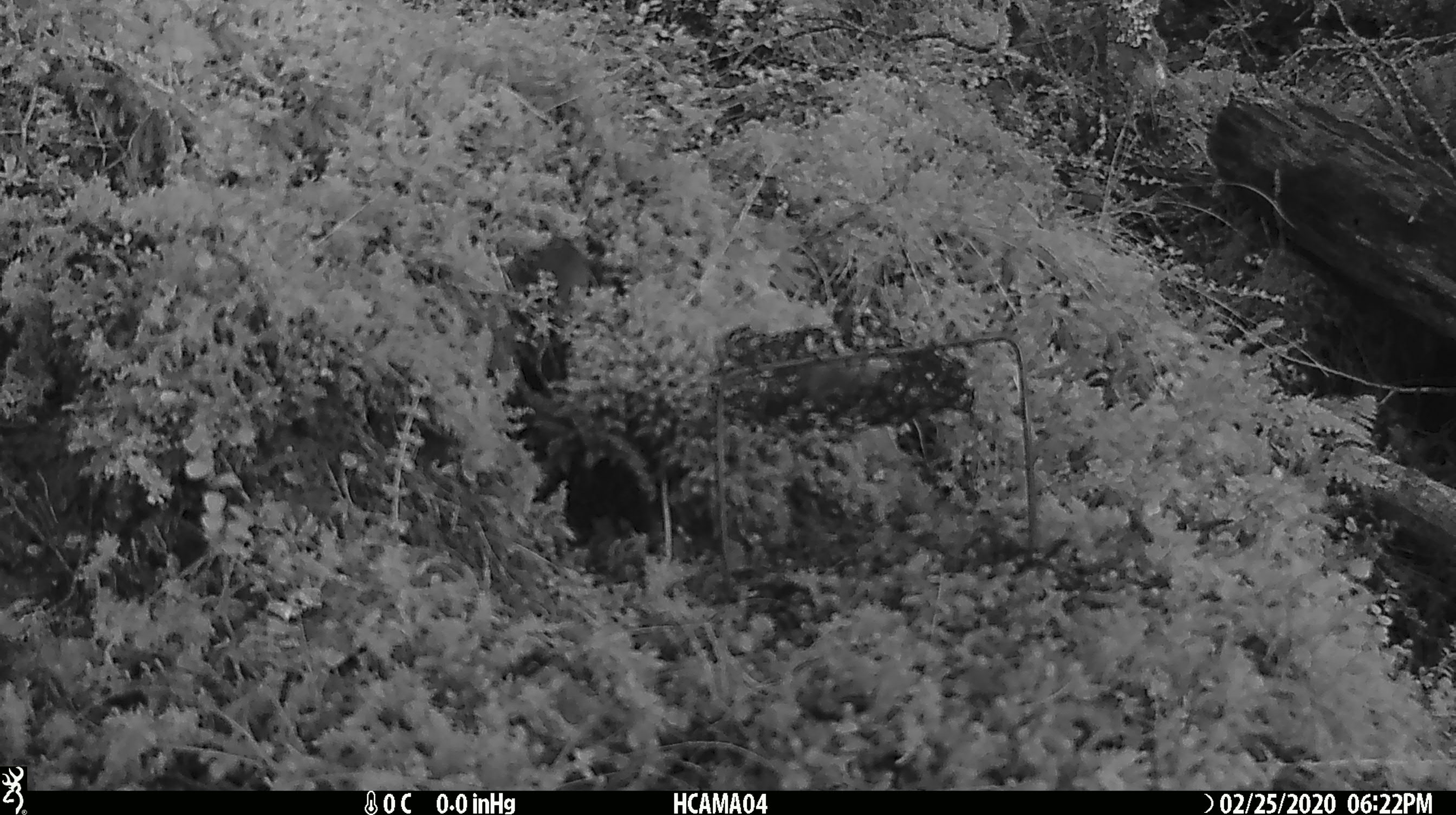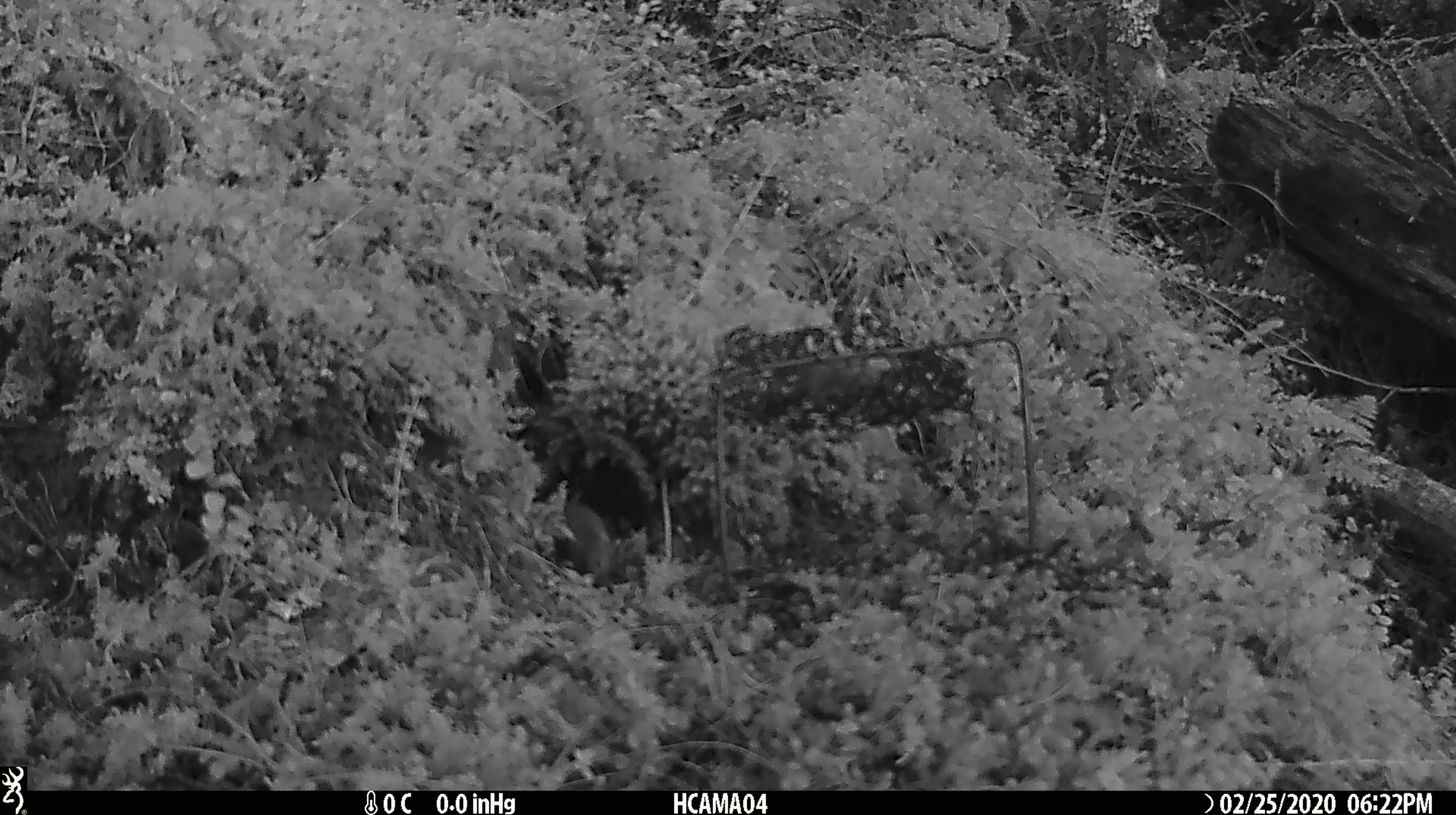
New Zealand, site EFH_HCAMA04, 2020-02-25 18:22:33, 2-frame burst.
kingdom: Animalia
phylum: Chordata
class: Mammalia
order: Rodentia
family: Muridae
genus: Mus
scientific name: Mus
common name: mouse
Mouse (Mus).